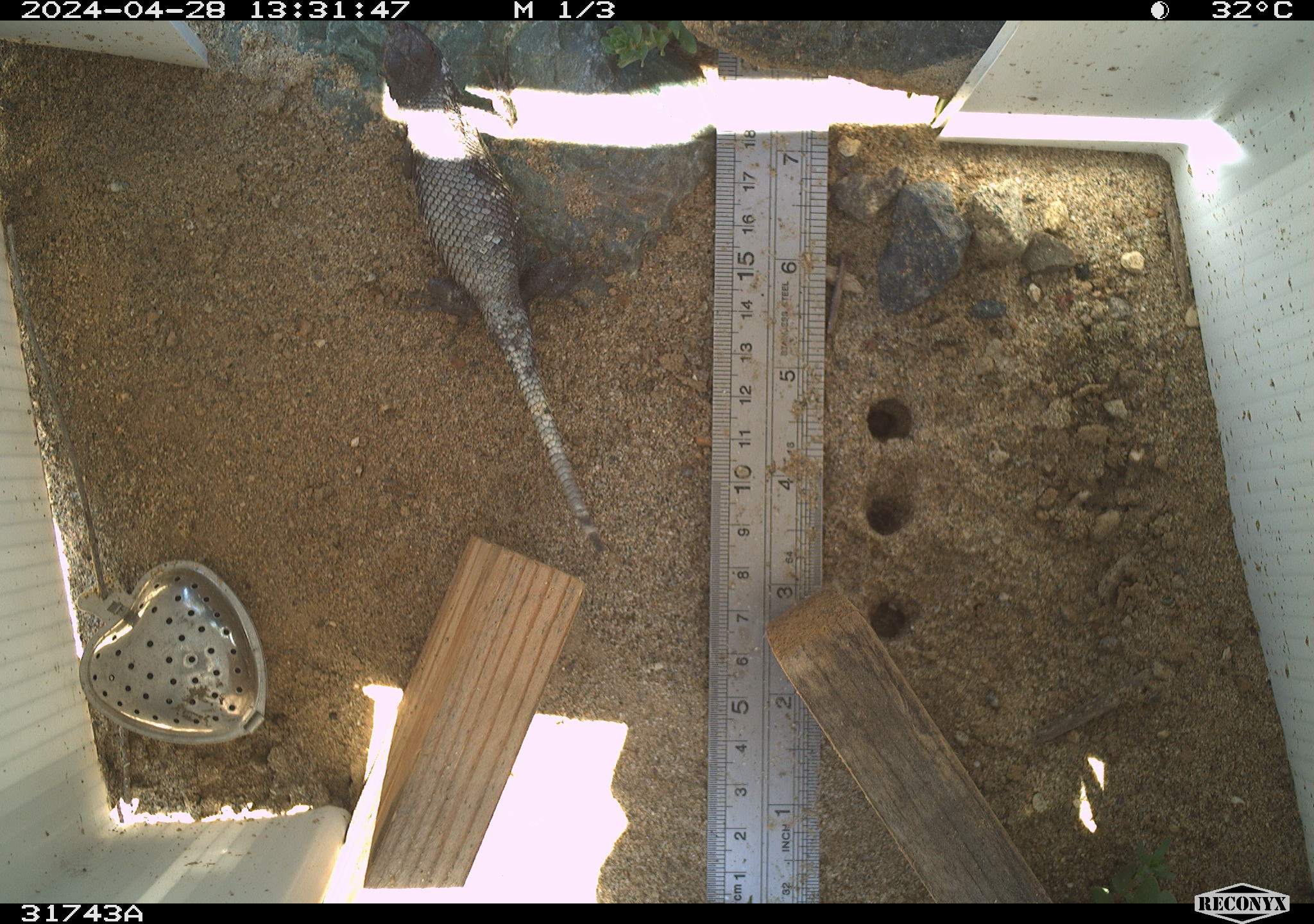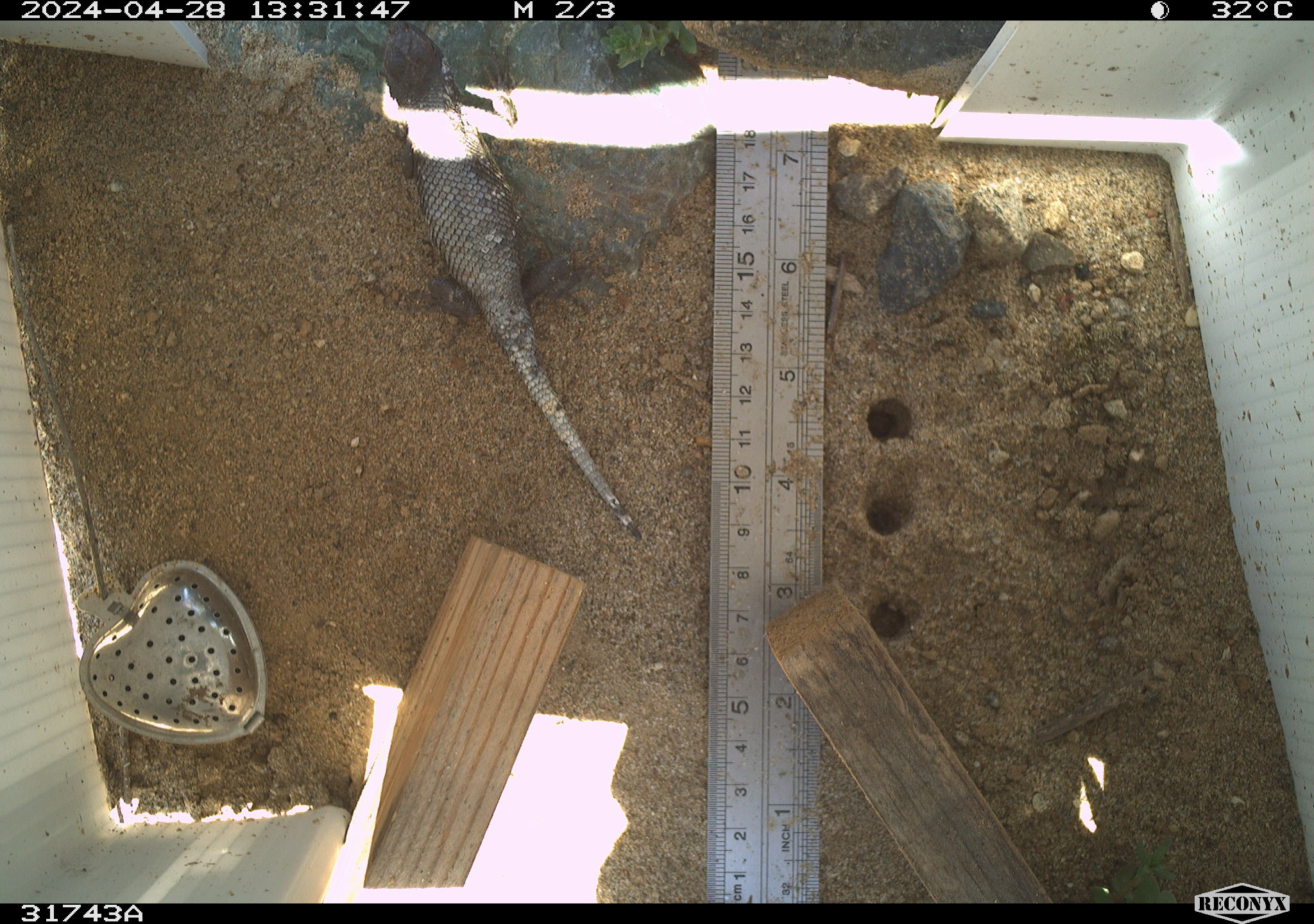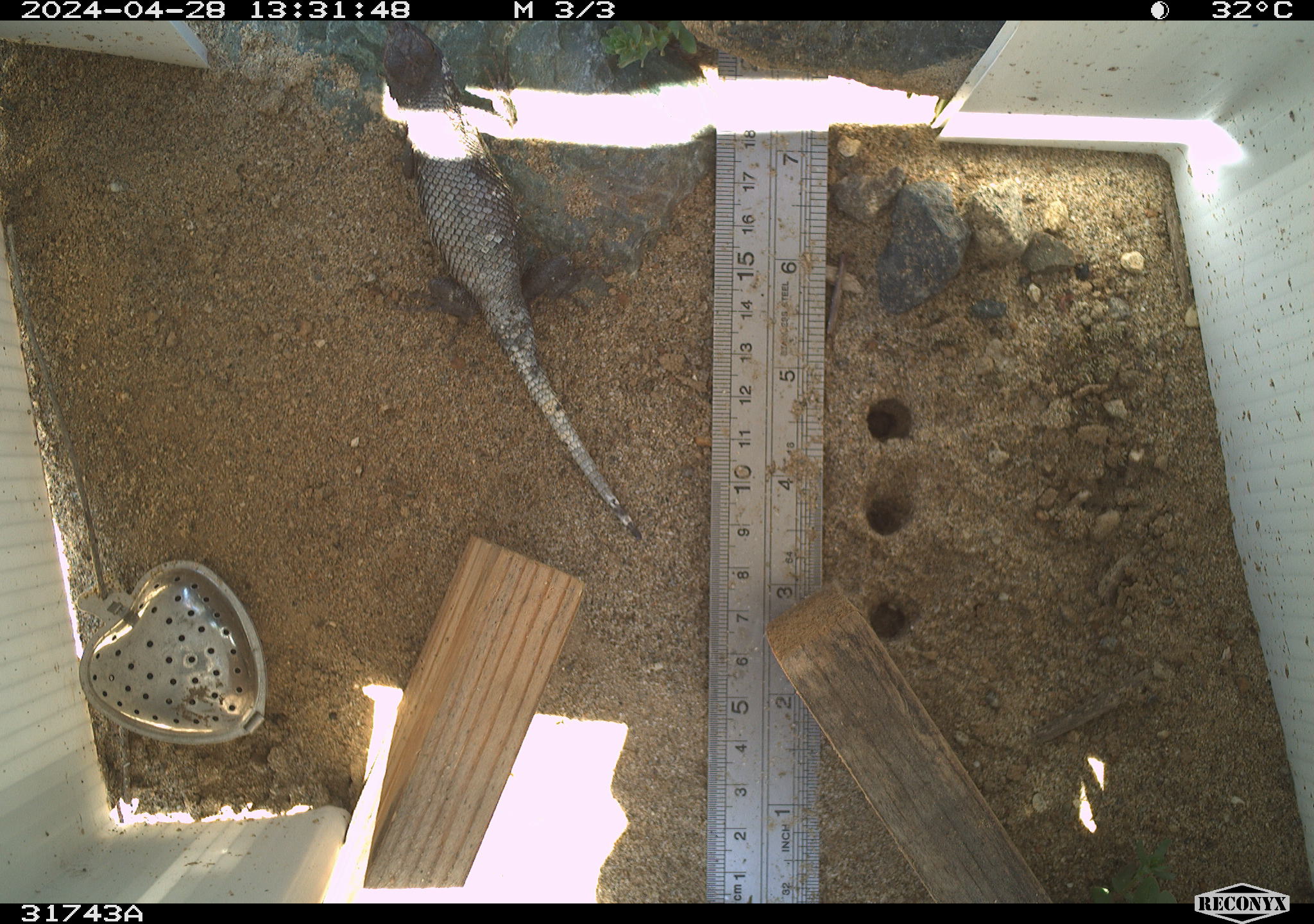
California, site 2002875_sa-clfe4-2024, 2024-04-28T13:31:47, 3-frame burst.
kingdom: Animalia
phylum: Chordata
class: Reptilia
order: Squamata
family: Phrynosomatidae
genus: Sceloporus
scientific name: Sceloporus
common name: spiny lizards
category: sceloporus species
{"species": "sceloporus species (spiny lizards) (Sceloporus)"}